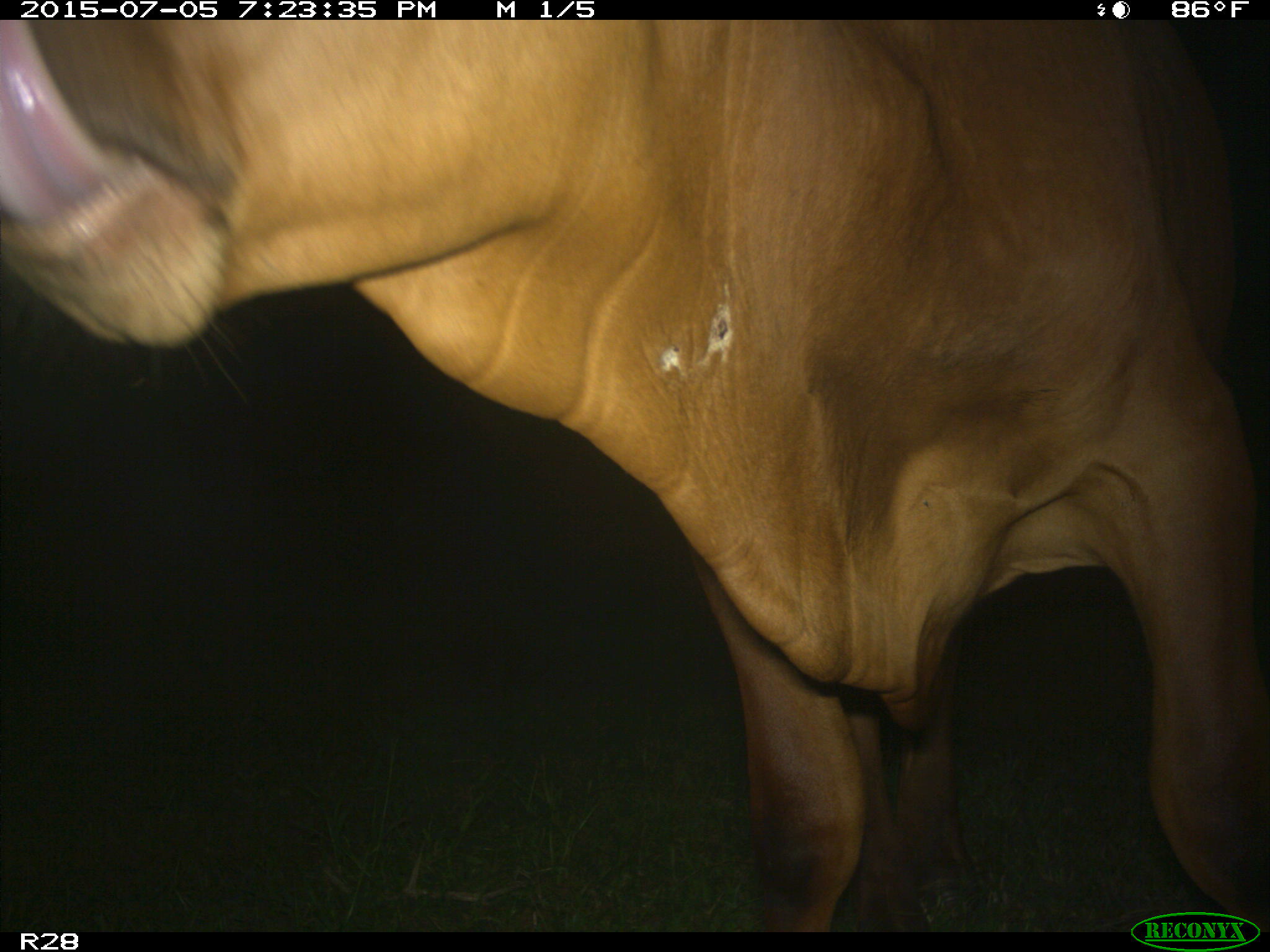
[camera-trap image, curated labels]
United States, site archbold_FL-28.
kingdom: Animalia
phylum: Chordata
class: Mammalia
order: Artiodactyla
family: Bovidae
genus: Bos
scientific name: Bos taurus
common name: domestic cow